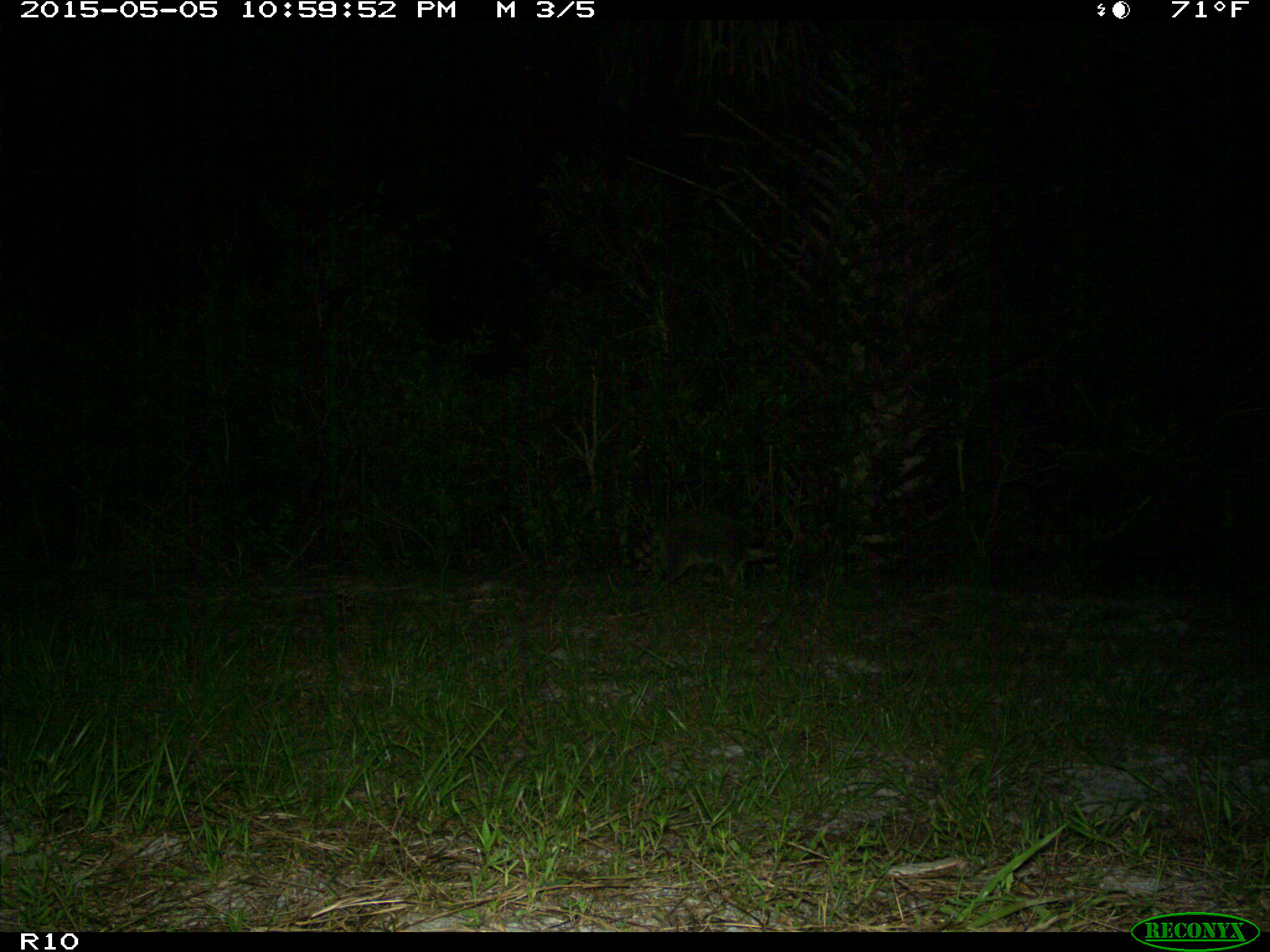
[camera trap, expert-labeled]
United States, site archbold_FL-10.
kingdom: Animalia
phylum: Chordata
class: Mammalia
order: Carnivora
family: Procyonidae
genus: Procyon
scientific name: Procyon lotor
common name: common raccoon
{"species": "Procyon lotor (common raccoon)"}